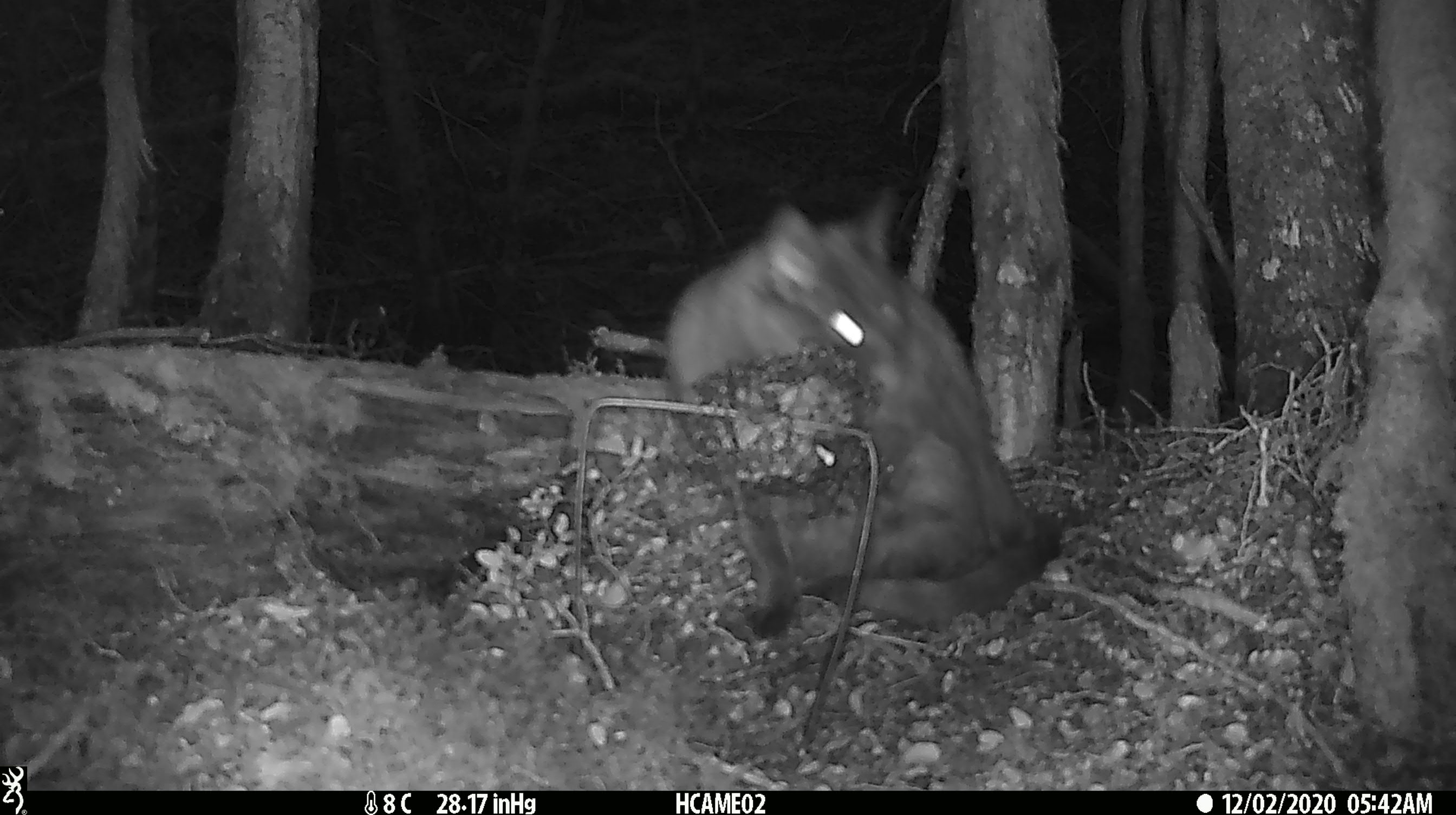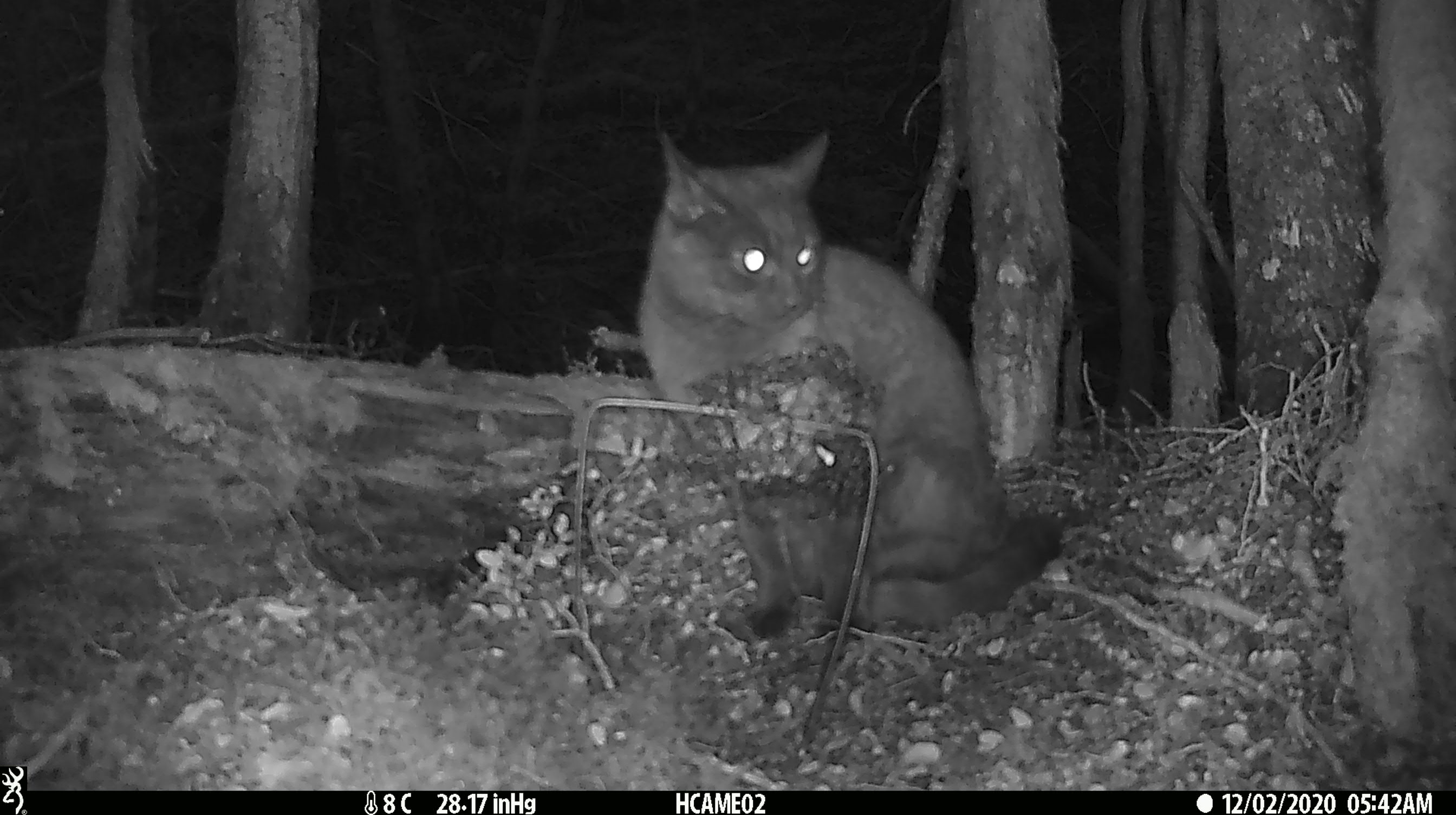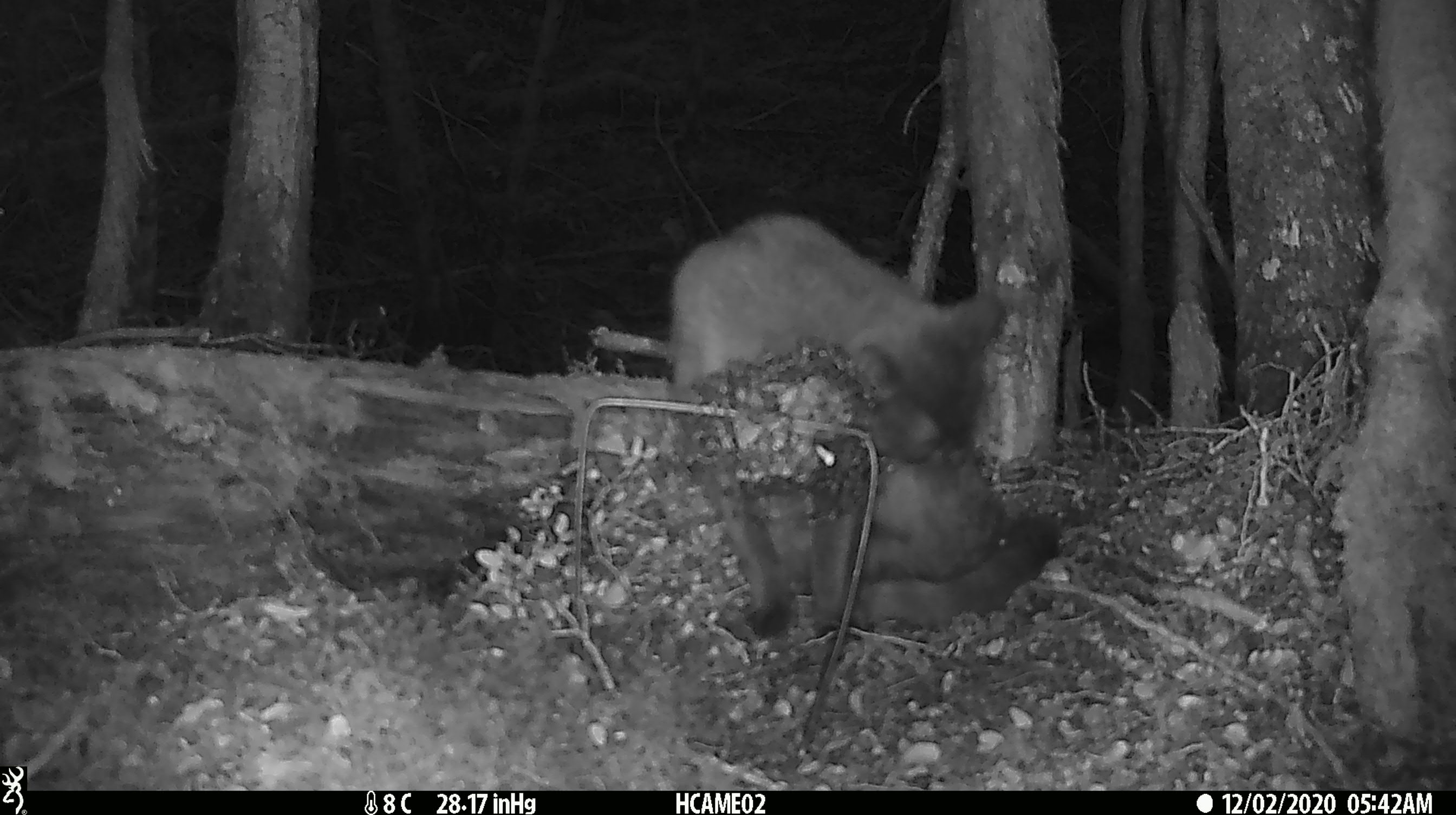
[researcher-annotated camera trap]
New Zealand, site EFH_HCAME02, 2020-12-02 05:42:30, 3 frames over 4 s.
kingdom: Animalia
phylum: Chordata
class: Mammalia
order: Carnivora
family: Felidae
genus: Felis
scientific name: Felis catus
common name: domestic cat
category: cat